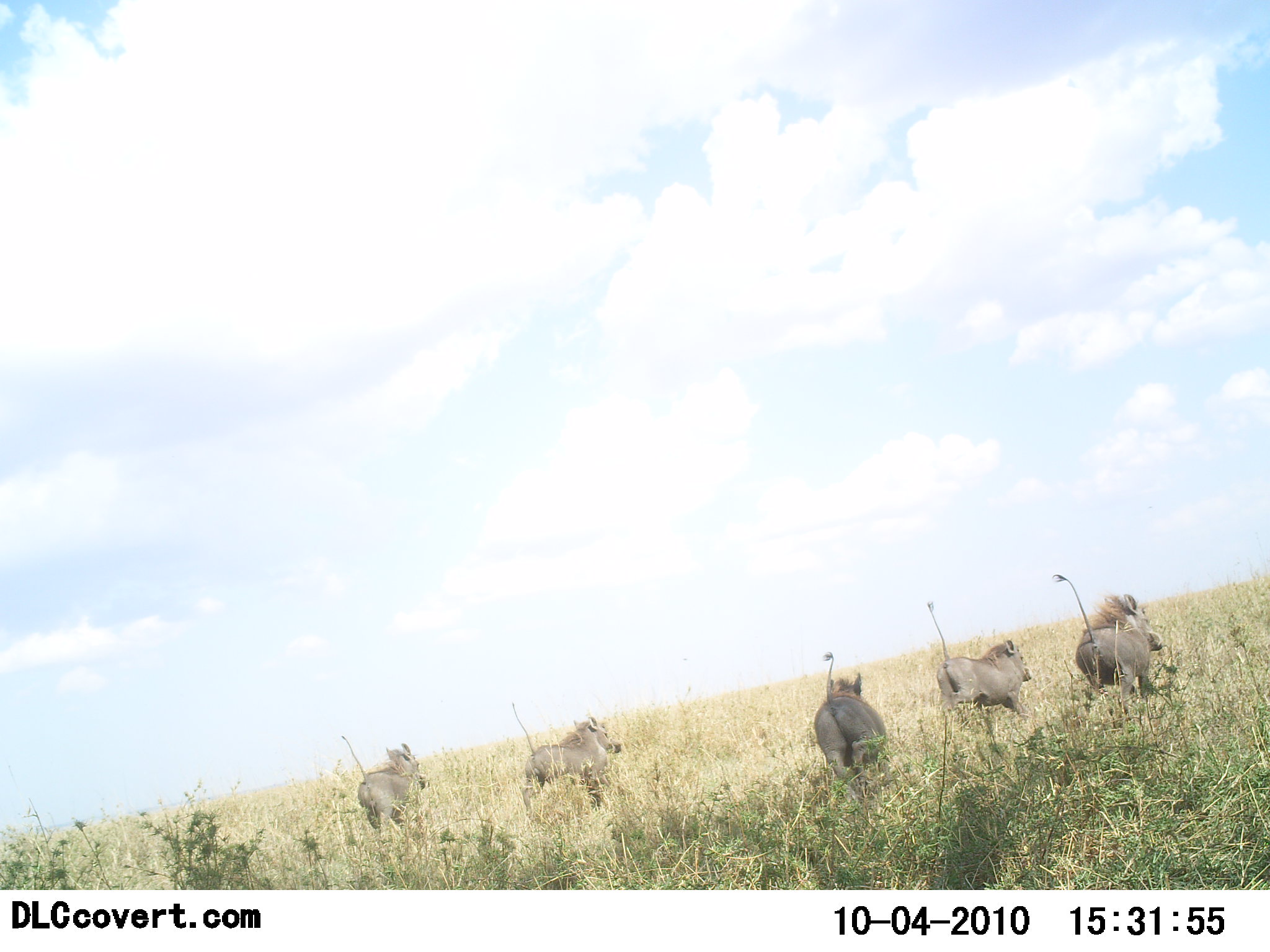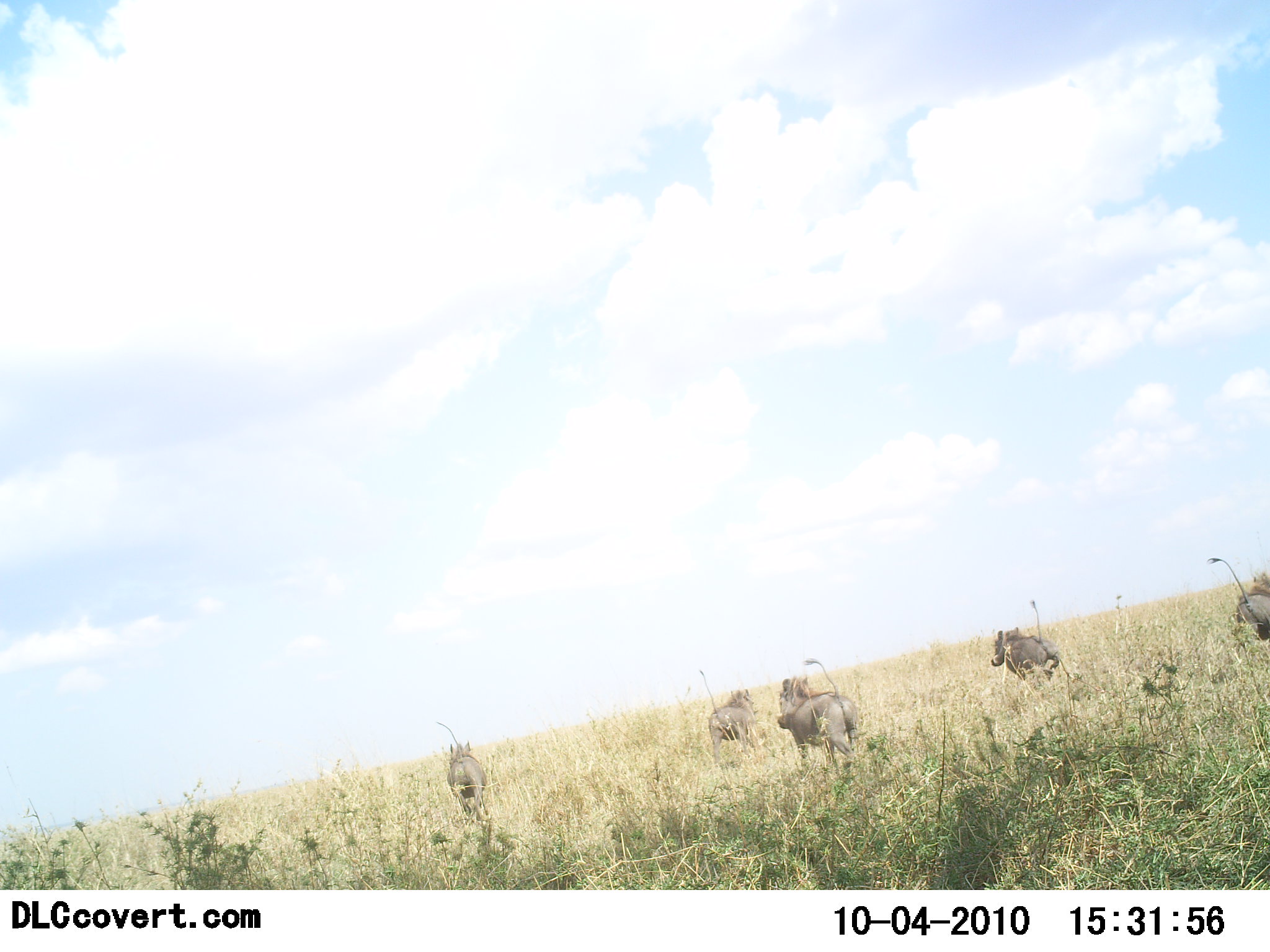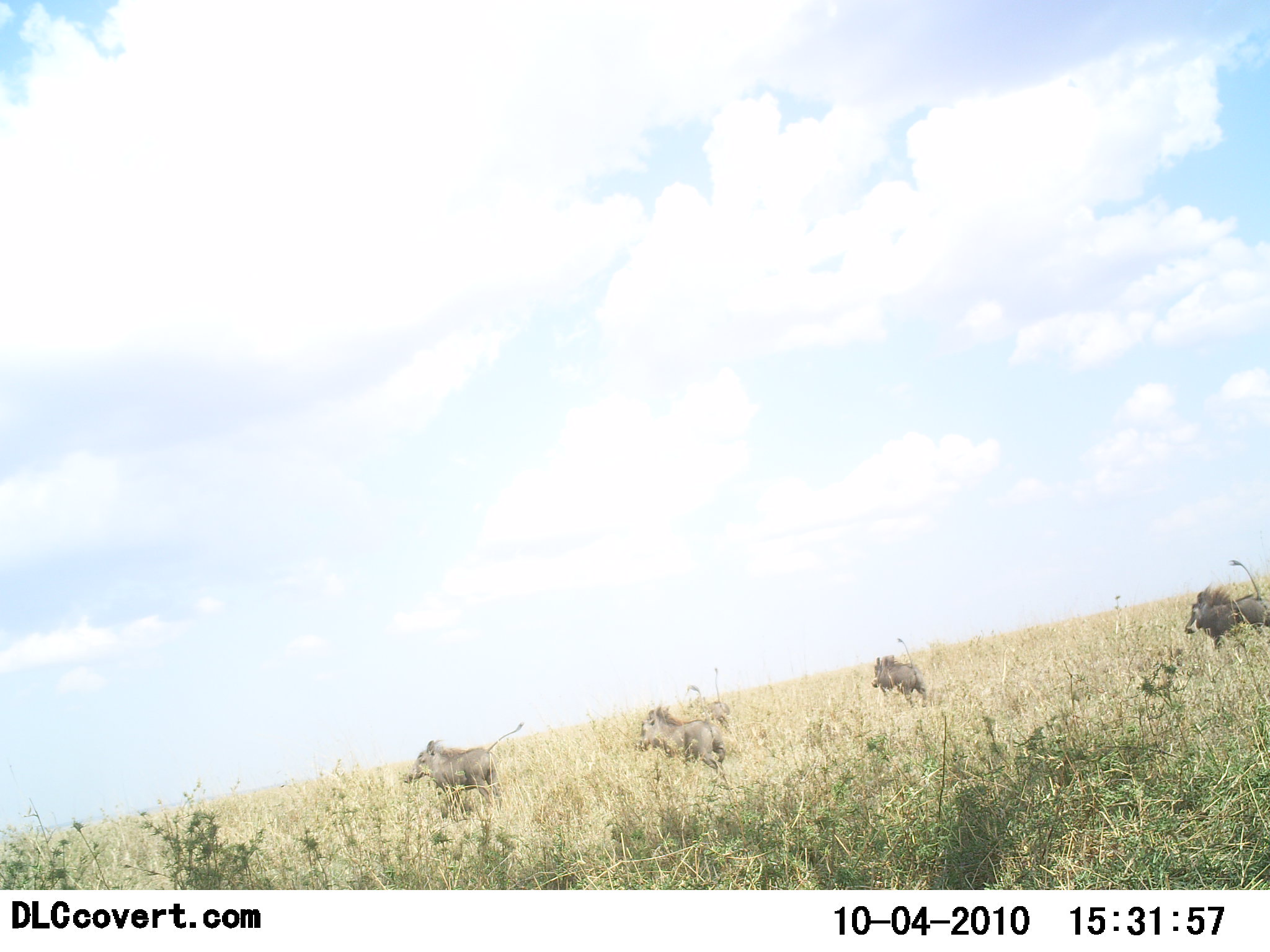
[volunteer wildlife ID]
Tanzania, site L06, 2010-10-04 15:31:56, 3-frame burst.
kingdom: Animalia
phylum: Chordata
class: Mammalia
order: Artiodactyla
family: Suidae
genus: Phacochoerus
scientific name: Phacochoerus africanus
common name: warthog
Warthog (Phacochoerus africanus), count 5. Behavior (volunteer vote fractions): standing 6%, resting 0%, moving 100%, interacting 0%. Young present (vote fraction): 0%. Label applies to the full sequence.